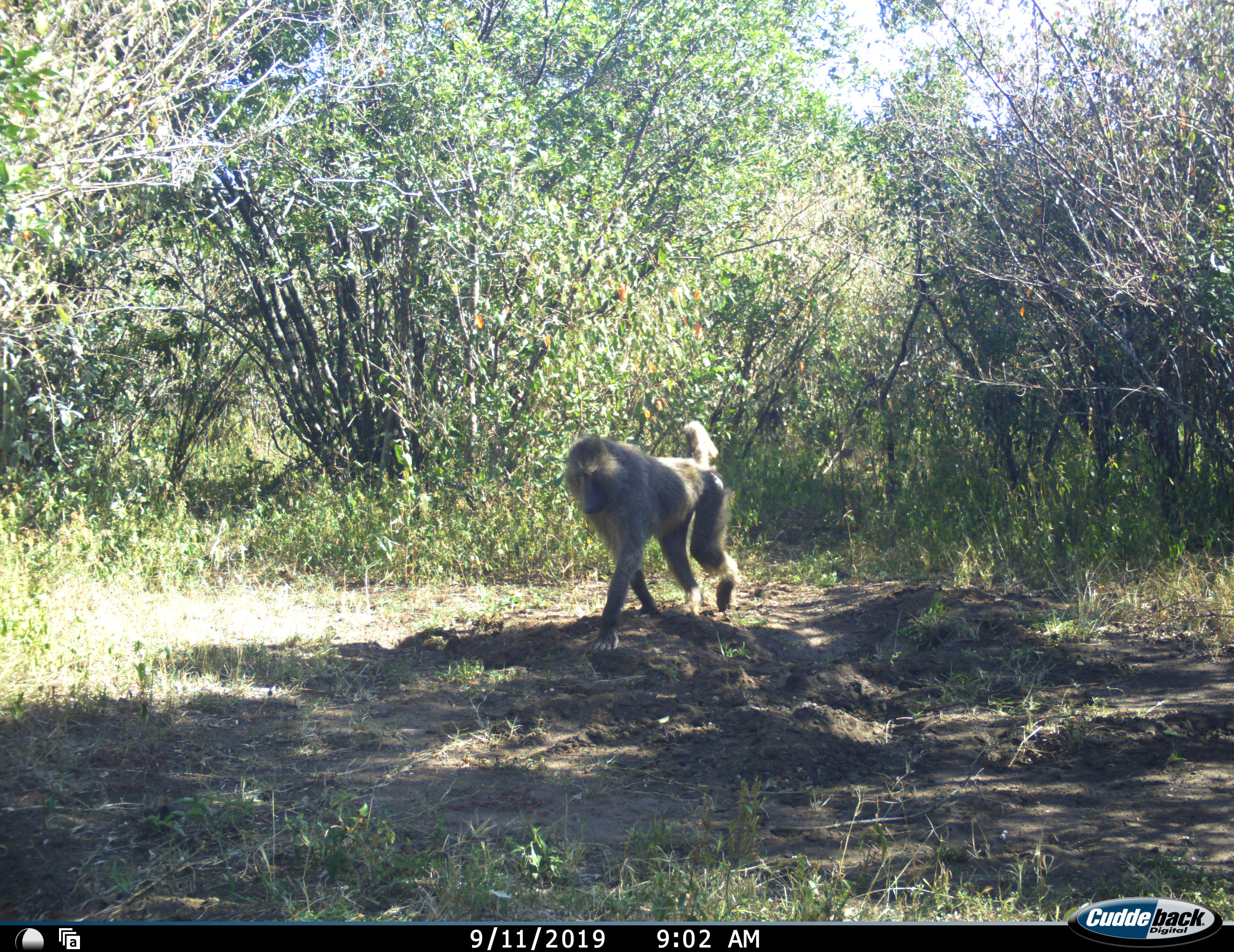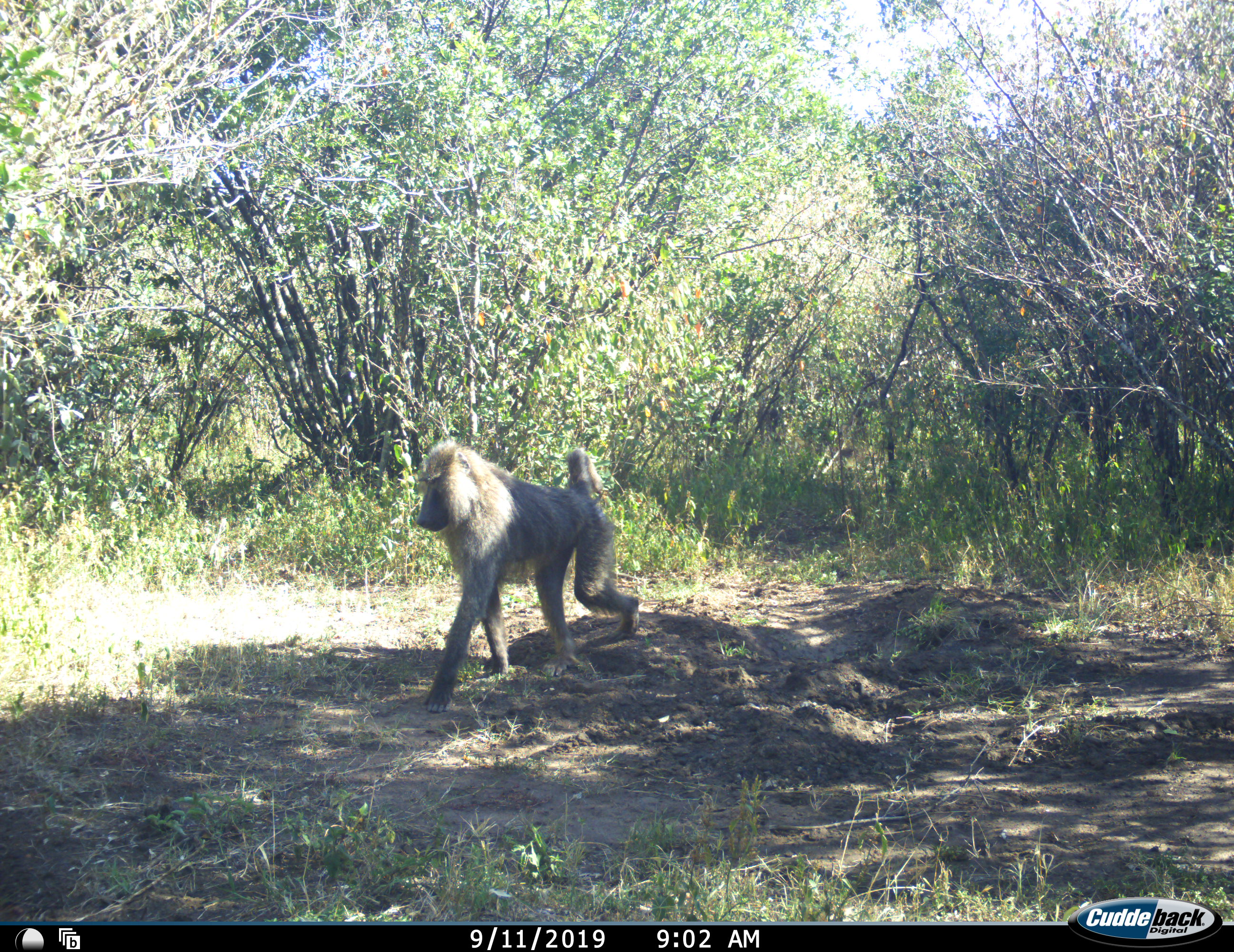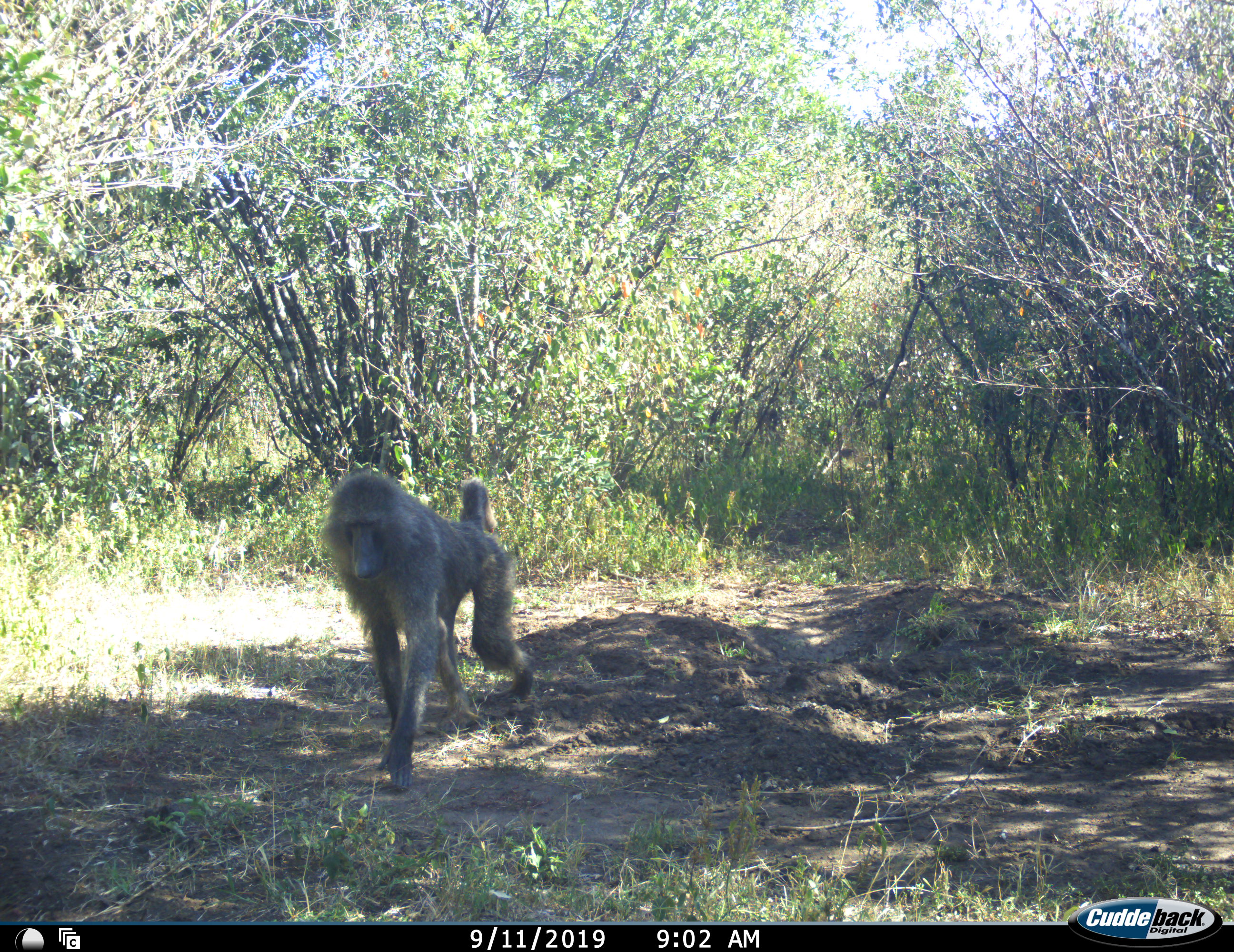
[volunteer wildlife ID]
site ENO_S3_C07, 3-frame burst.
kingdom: Animalia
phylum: Chordata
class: Mammalia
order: Primates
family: Cercopithecidae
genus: Papio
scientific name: Papio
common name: baboon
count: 1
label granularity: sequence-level